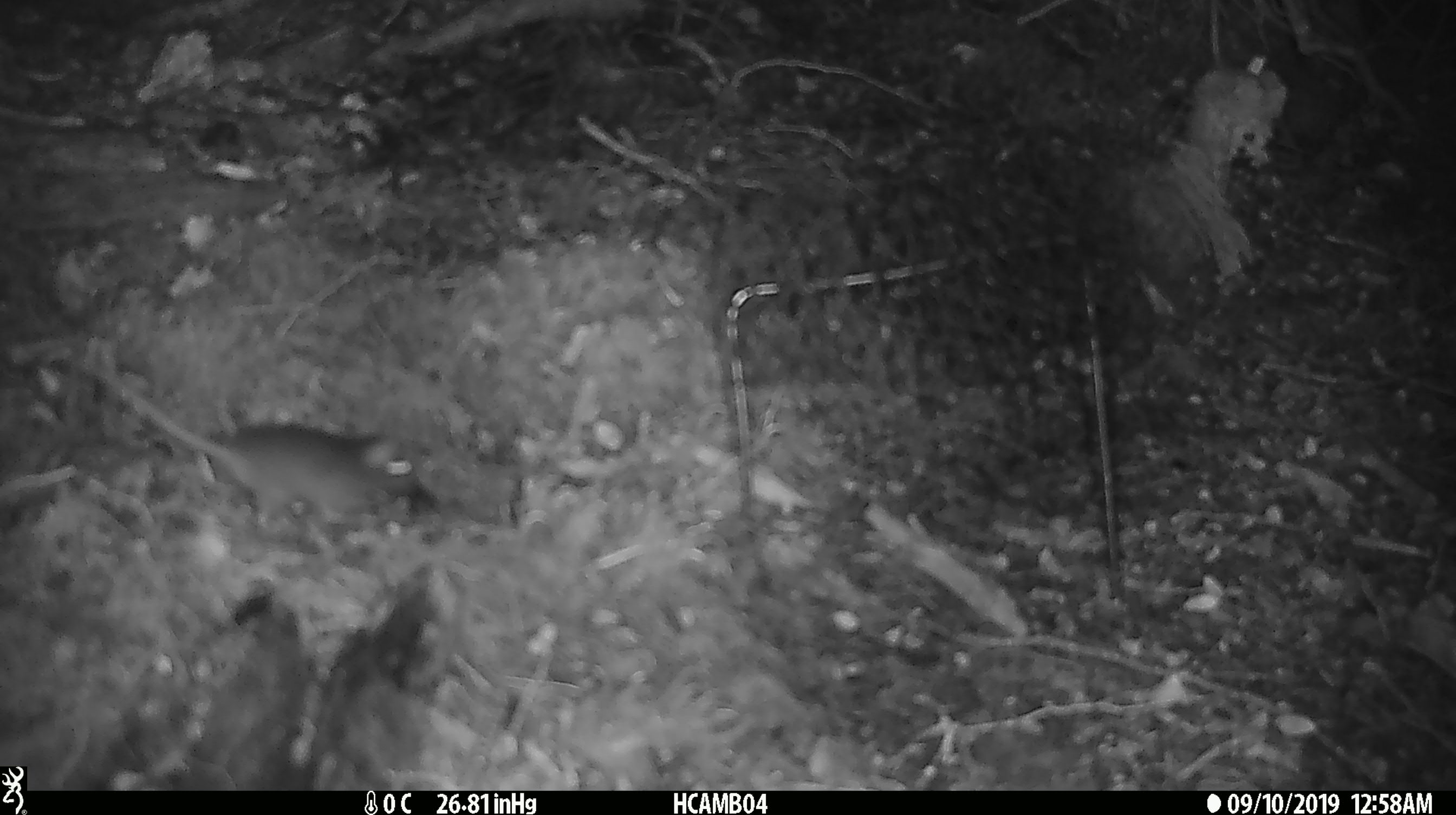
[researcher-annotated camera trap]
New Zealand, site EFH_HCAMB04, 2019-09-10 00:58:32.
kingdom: Animalia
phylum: Chordata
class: Mammalia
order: Rodentia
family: Muridae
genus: Mus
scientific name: Mus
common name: mouse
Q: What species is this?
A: Mouse (Mus).